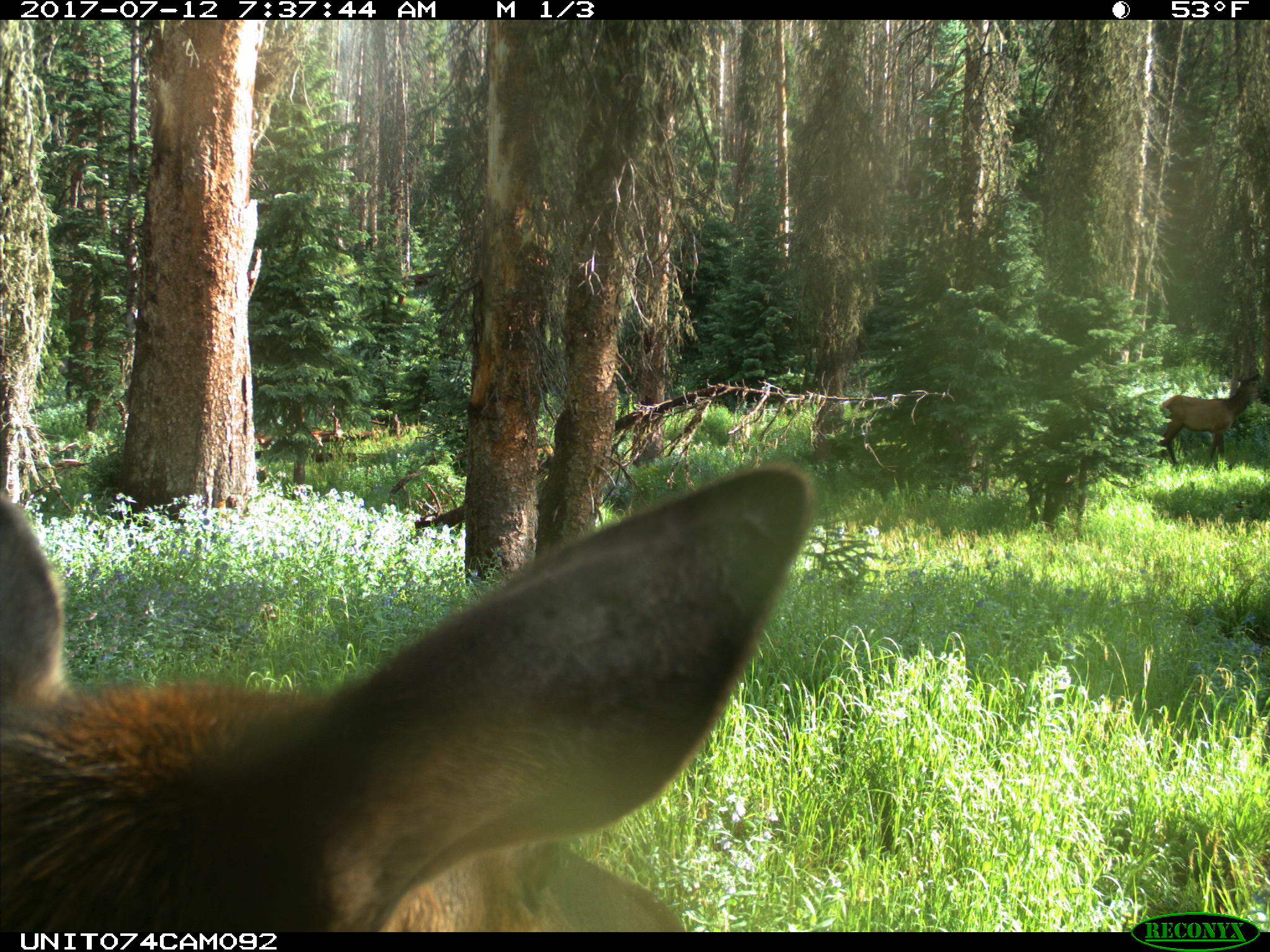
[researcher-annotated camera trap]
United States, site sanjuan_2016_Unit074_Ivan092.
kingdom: Animalia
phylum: Chordata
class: Mammalia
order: Artiodactyla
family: Cervidae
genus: Cervus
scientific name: Cervus elaphus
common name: red deer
Cervus elaphus (red deer).